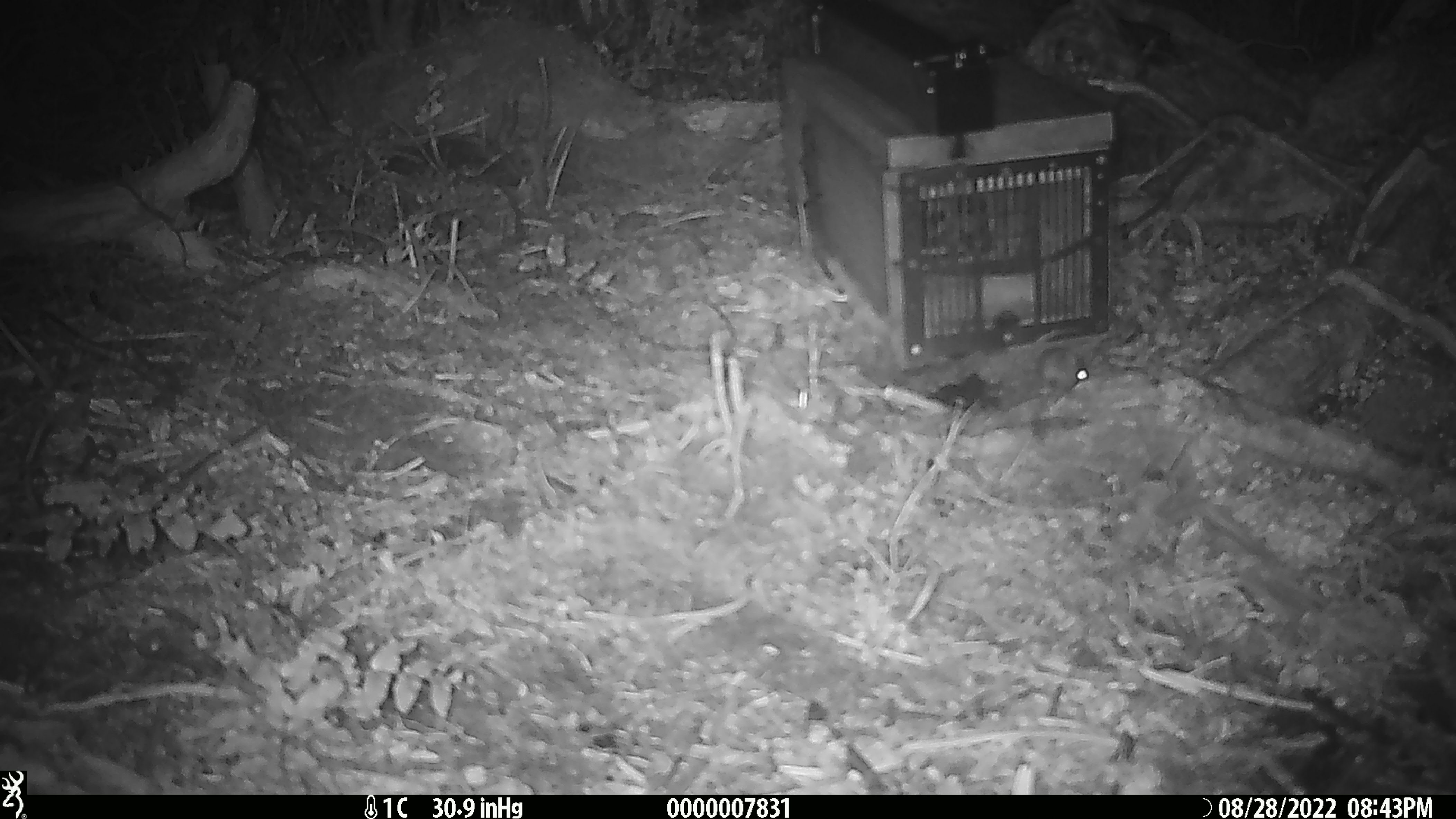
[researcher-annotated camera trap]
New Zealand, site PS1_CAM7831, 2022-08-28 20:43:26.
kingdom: Animalia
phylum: Chordata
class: Mammalia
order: Rodentia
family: Muridae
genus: Mus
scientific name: Mus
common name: mouse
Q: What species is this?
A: Mouse (Mus).